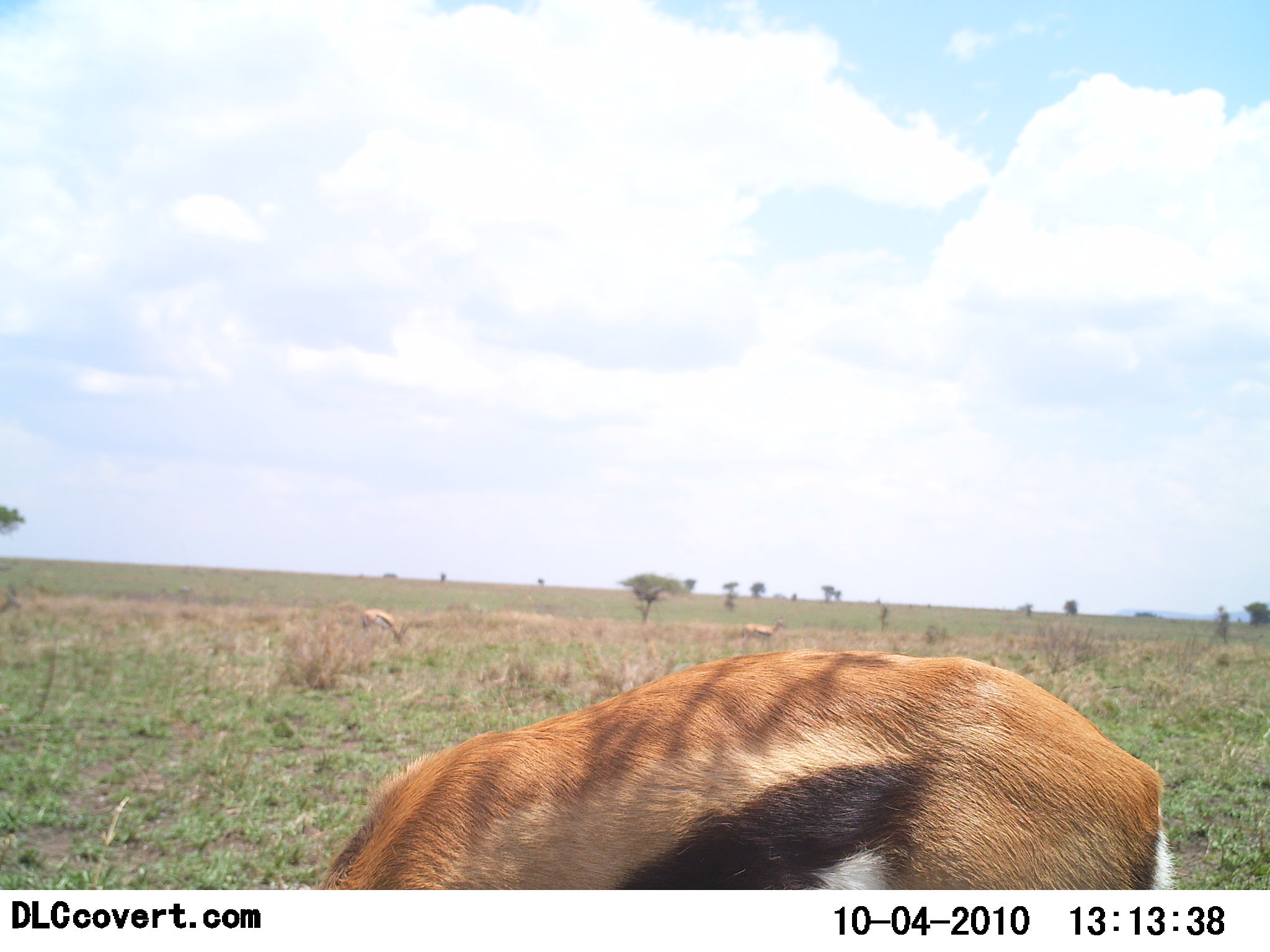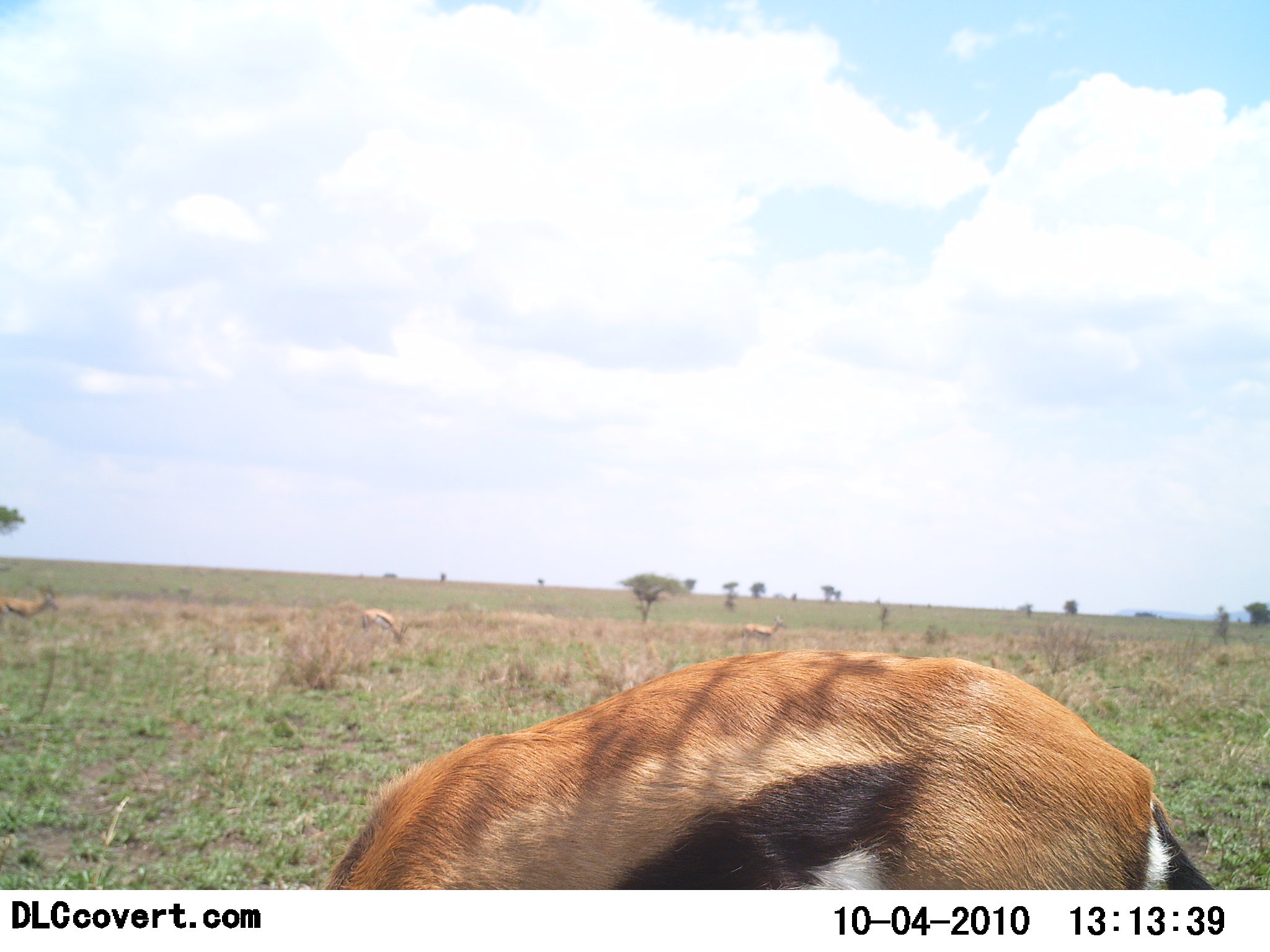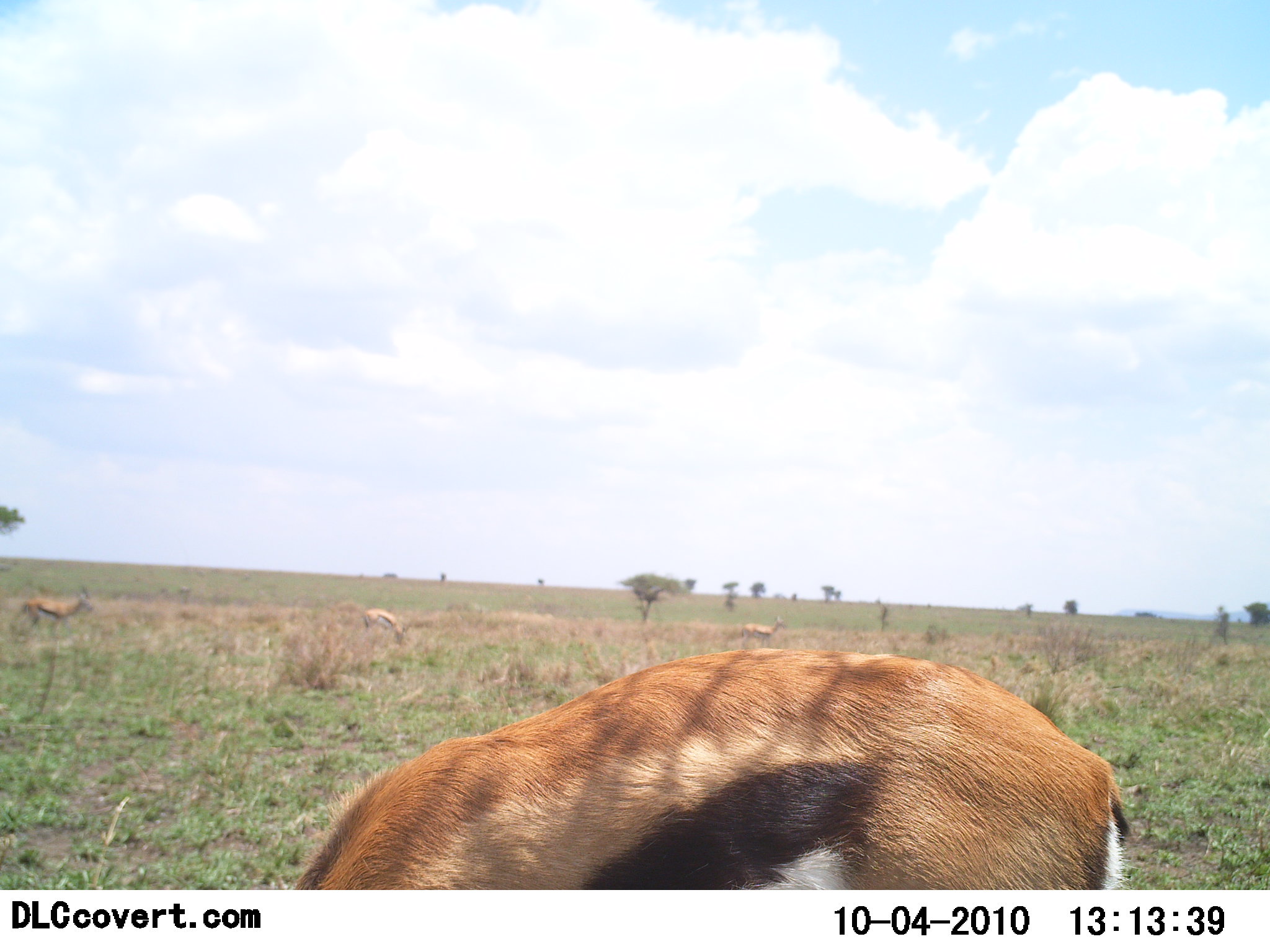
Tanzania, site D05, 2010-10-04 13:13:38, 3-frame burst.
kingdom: Animalia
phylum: Chordata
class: Mammalia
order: Artiodactyla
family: Bovidae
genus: Eudorcas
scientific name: Eudorcas thomsonii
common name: thomson's gazelle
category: gazellethomsons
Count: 4.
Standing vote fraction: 53%.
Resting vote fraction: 0%.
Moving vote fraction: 47%.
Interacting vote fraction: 0%.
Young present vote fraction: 0%.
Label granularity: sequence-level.